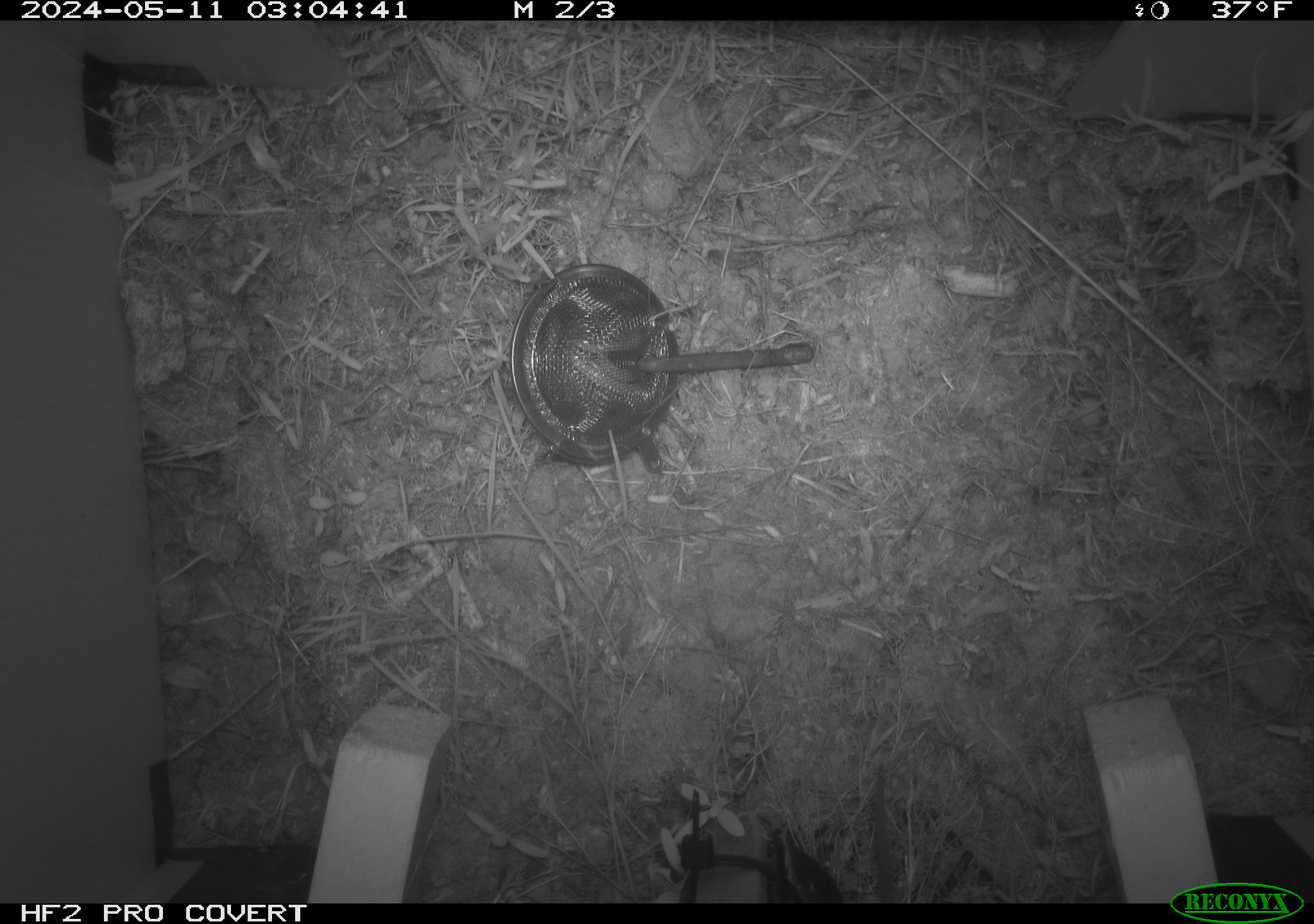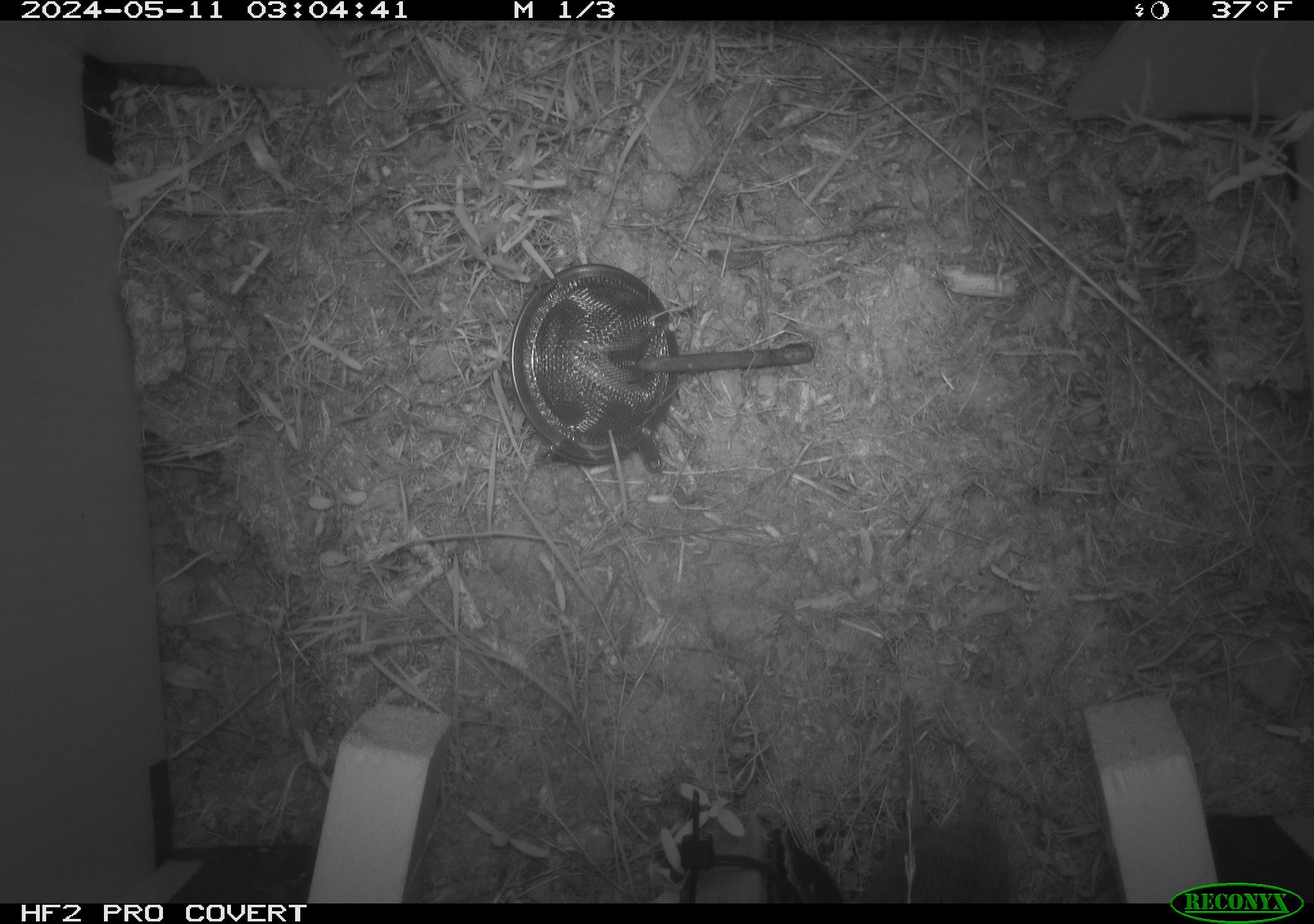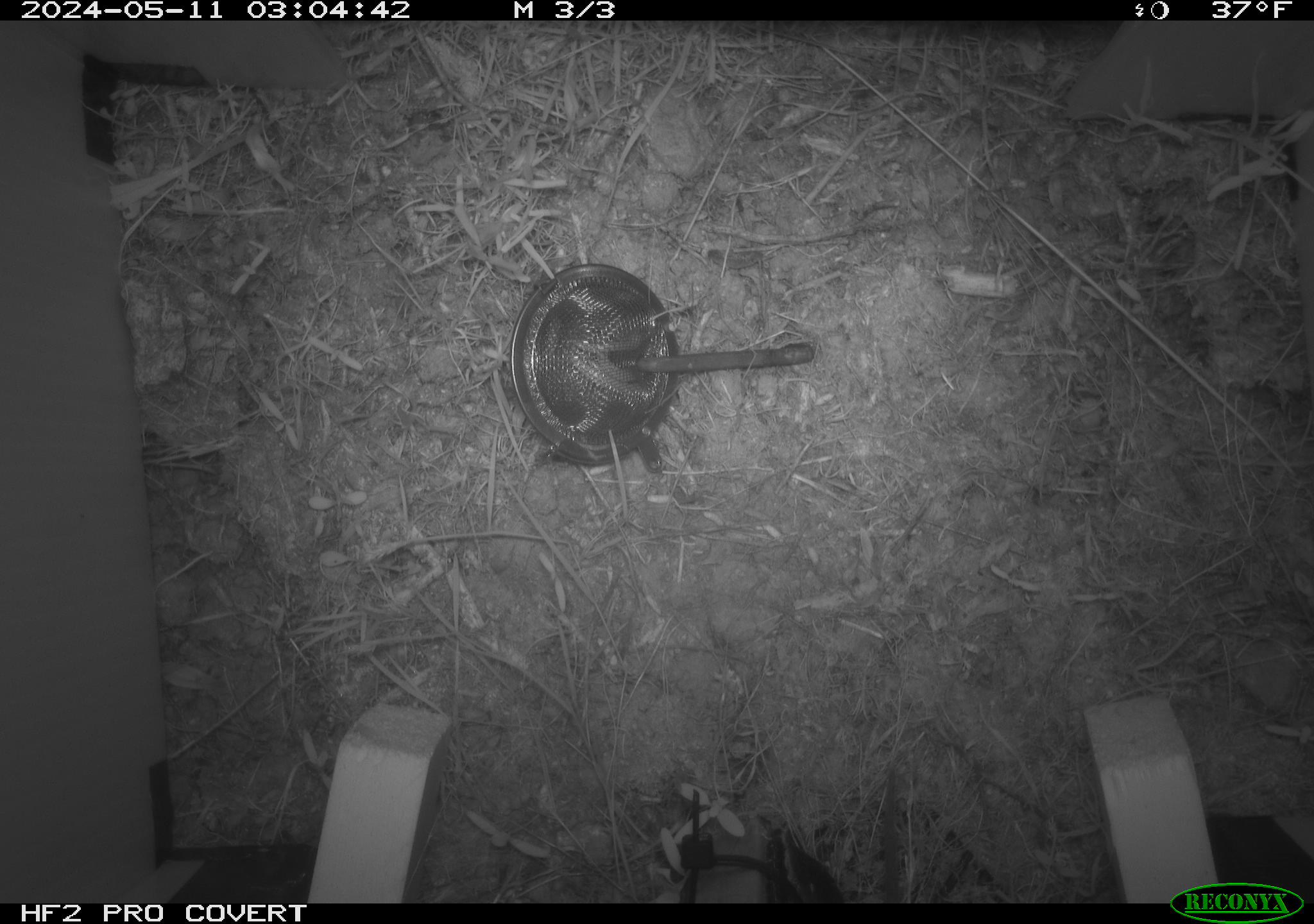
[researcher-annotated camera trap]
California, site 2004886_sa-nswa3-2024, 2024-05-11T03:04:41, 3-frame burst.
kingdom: Animalia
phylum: Chordata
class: Mammalia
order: Rodentia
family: Cricetidae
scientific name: Arvicolinae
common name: voles, lemmings, and muskrats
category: arvicolinae subfamily